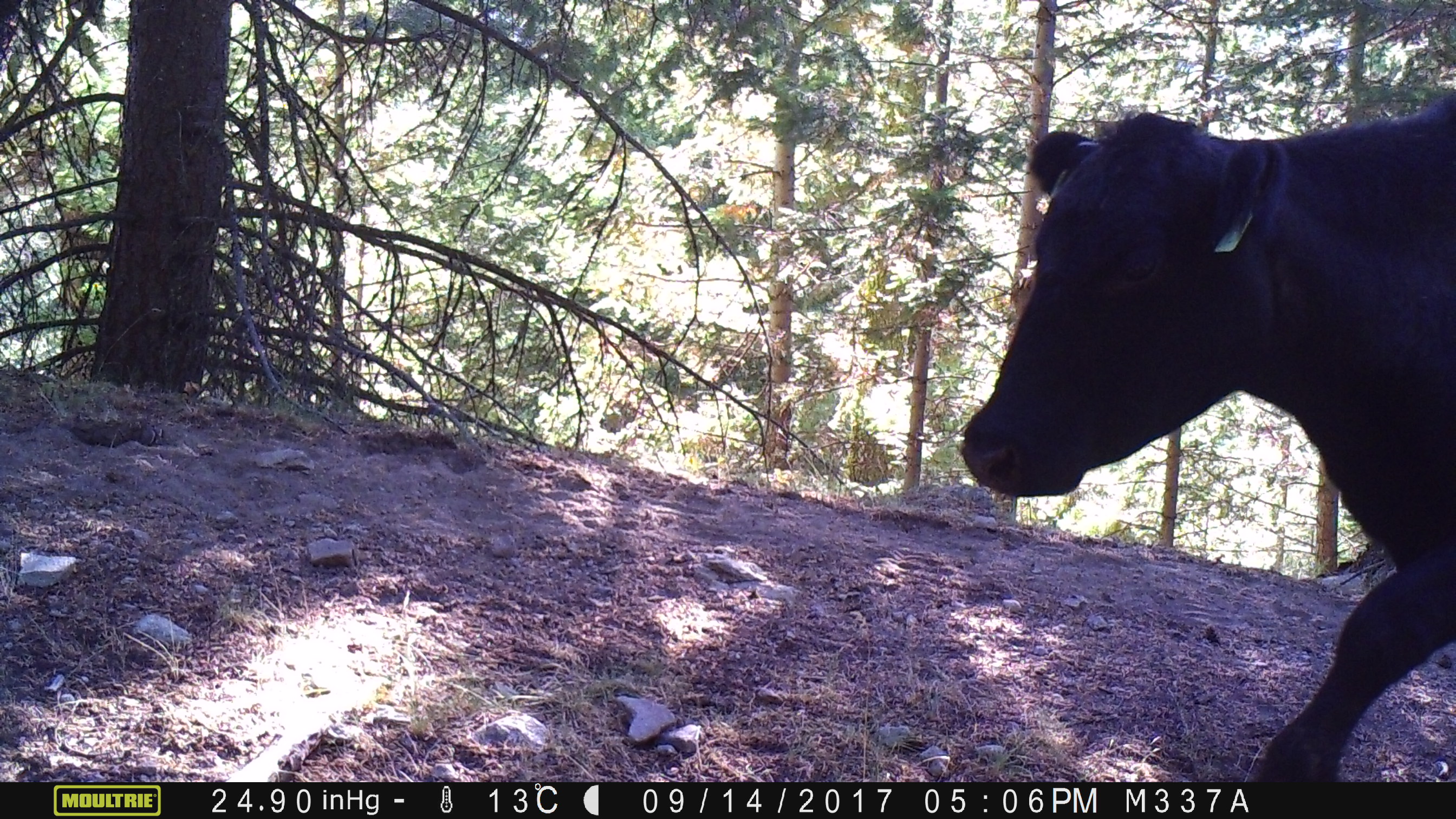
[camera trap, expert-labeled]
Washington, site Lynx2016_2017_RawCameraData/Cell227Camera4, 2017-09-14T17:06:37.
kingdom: Animalia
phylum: Chordata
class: Mammalia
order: Artiodactyla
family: Bovidae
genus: Bos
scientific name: Bos taurus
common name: domestic cattle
Domestic cattle (Bos taurus). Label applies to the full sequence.